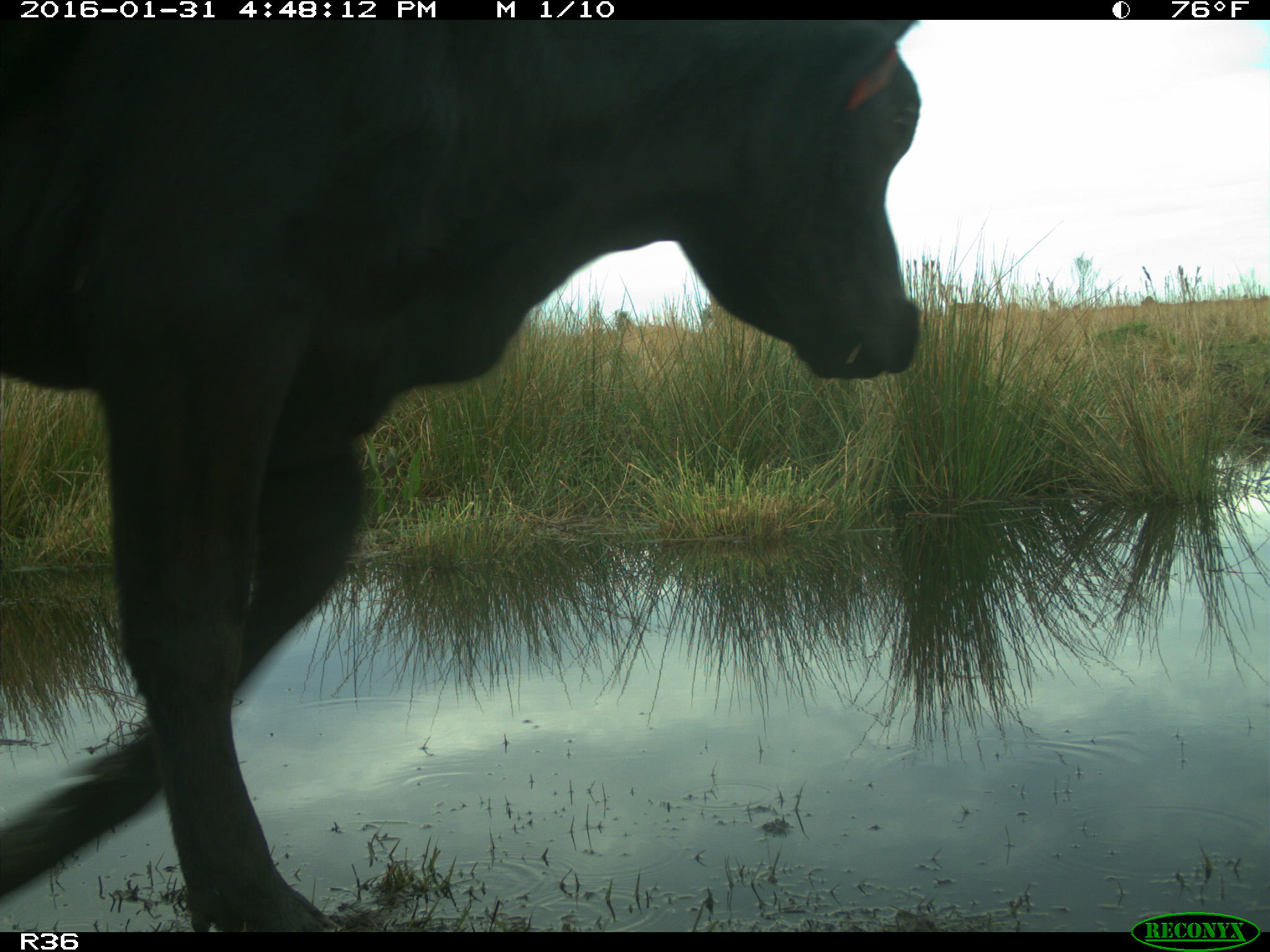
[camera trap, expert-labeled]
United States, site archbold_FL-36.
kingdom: Animalia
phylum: Chordata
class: Mammalia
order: Artiodactyla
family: Bovidae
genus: Bos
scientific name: Bos taurus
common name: domestic cow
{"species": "Bos taurus (domestic cow)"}